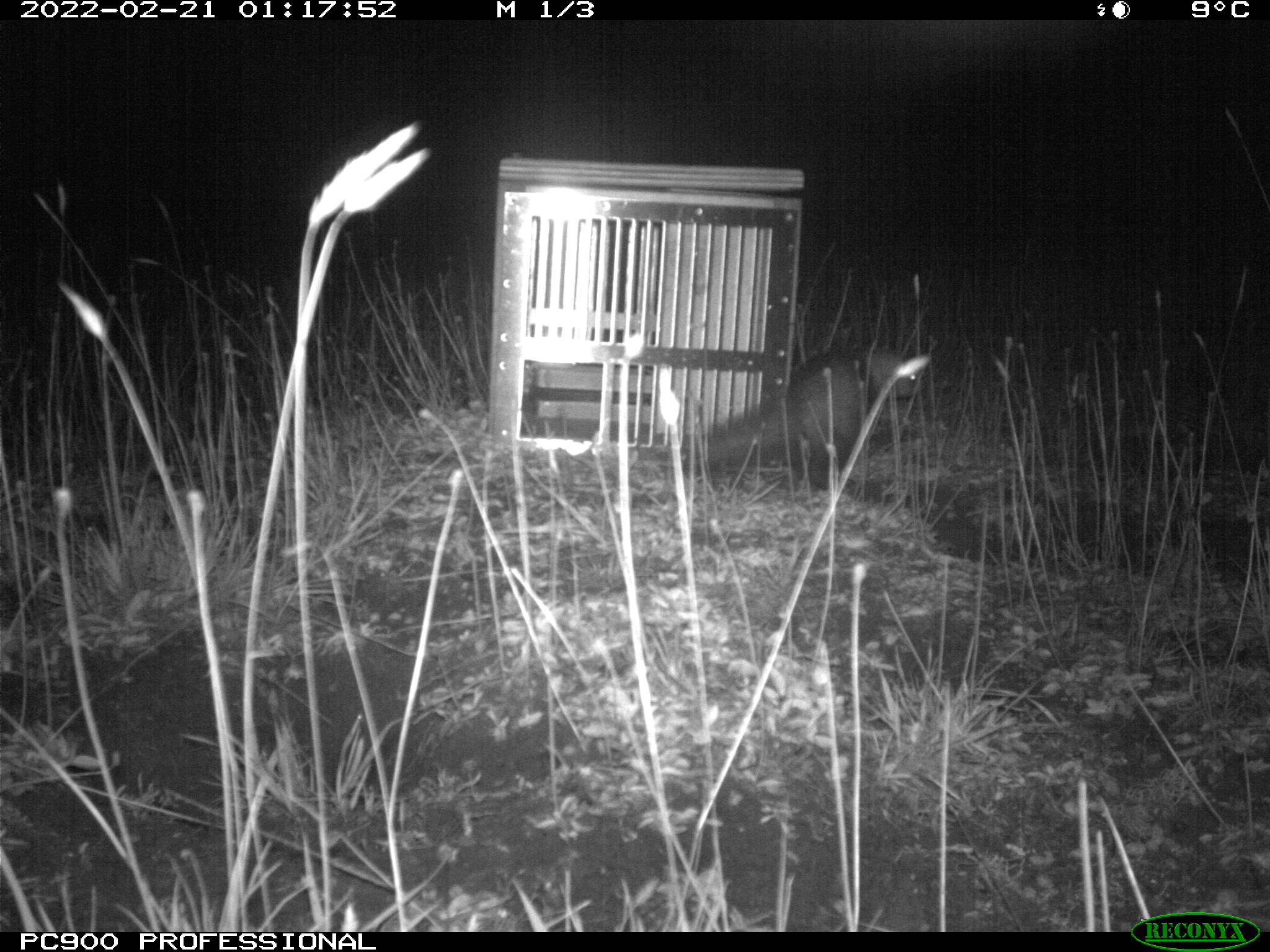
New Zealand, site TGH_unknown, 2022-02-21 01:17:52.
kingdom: Animalia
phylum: Chordata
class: Mammalia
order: Carnivora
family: Mustelidae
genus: Mustela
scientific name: Mustela furo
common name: ferret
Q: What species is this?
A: Ferret (Mustela furo).